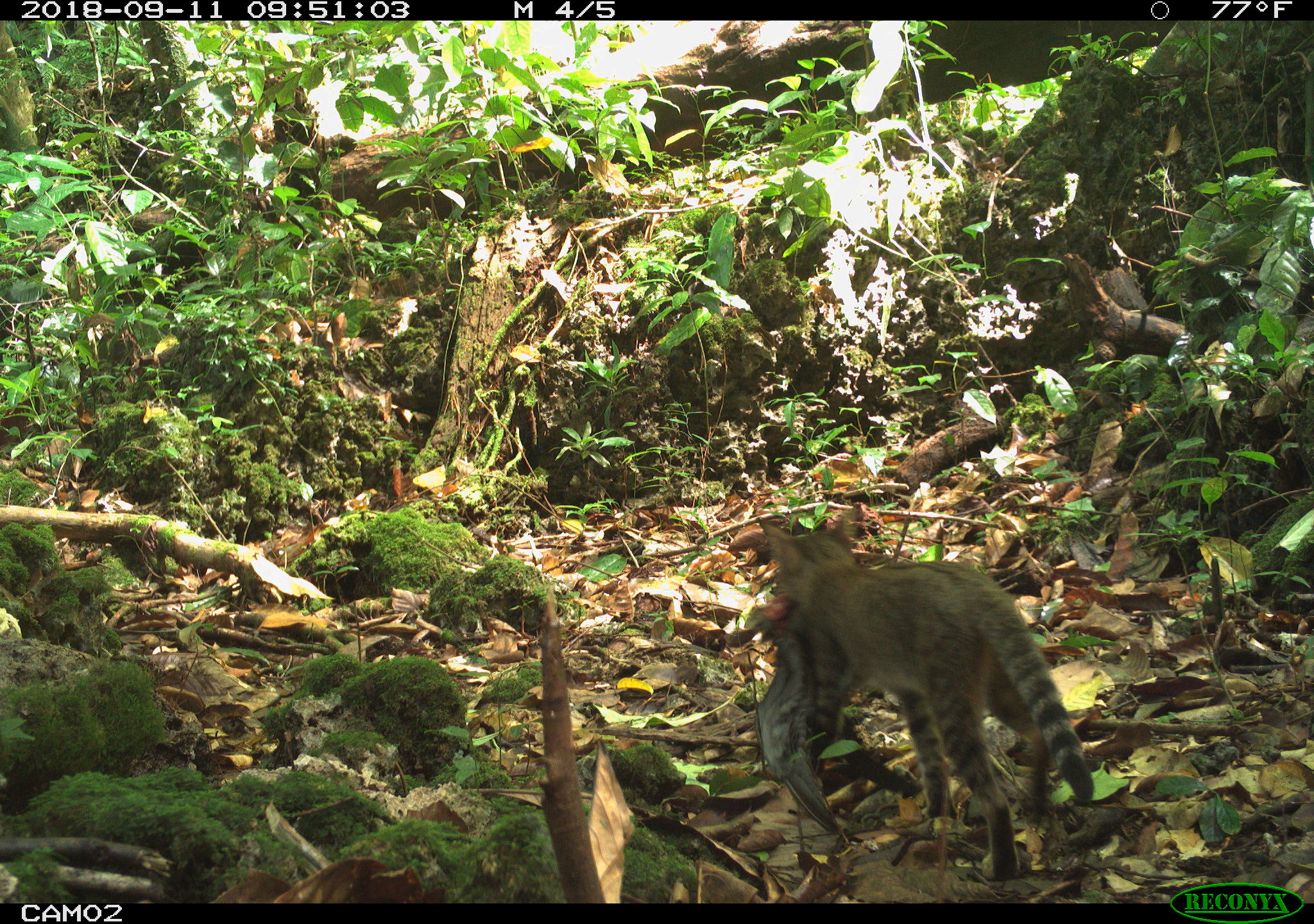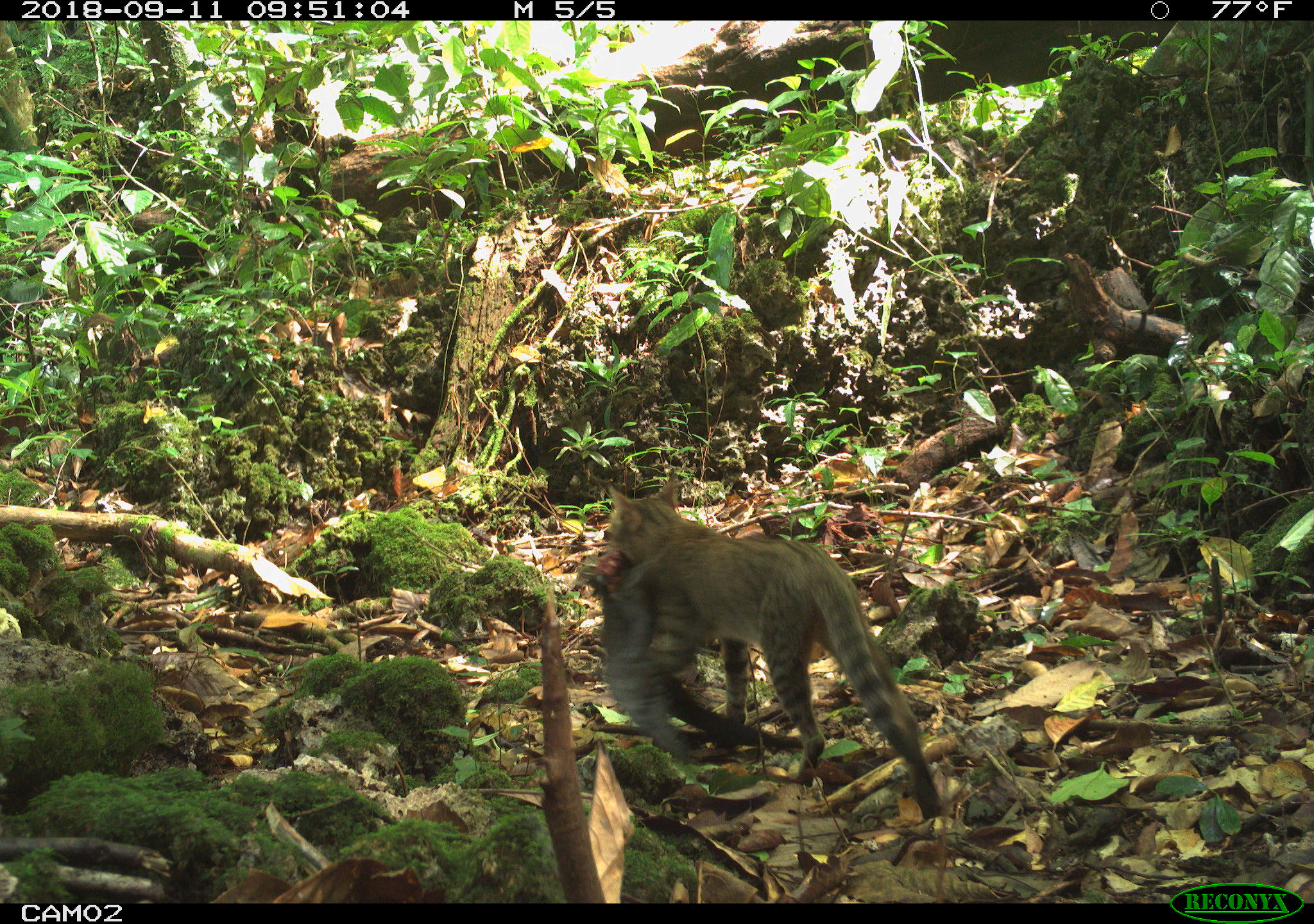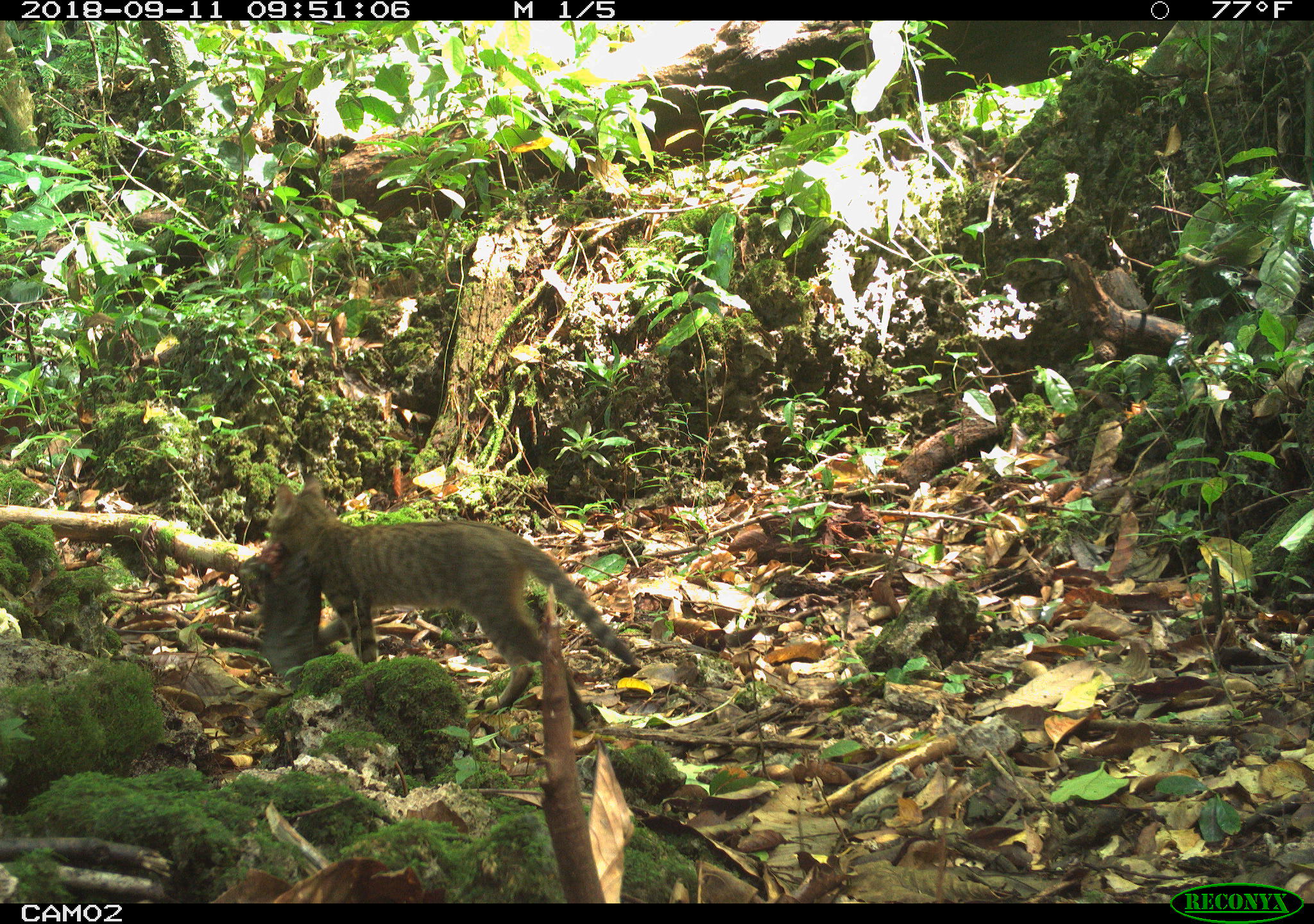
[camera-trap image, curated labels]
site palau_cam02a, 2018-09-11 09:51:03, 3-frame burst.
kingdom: Animalia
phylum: Chordata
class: Aves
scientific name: Aves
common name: bird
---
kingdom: Animalia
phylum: Chordata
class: Mammalia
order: Carnivora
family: Felidae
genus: Felis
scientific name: Felis catus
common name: cat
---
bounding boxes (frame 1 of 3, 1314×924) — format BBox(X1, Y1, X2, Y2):
bird: BBox(735, 598, 900, 845)
cat: BBox(750, 509, 1098, 887)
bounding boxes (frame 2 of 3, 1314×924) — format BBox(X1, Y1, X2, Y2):
cat: BBox(583, 476, 944, 822)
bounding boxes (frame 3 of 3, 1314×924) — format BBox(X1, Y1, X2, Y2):
cat: BBox(251, 473, 640, 730)